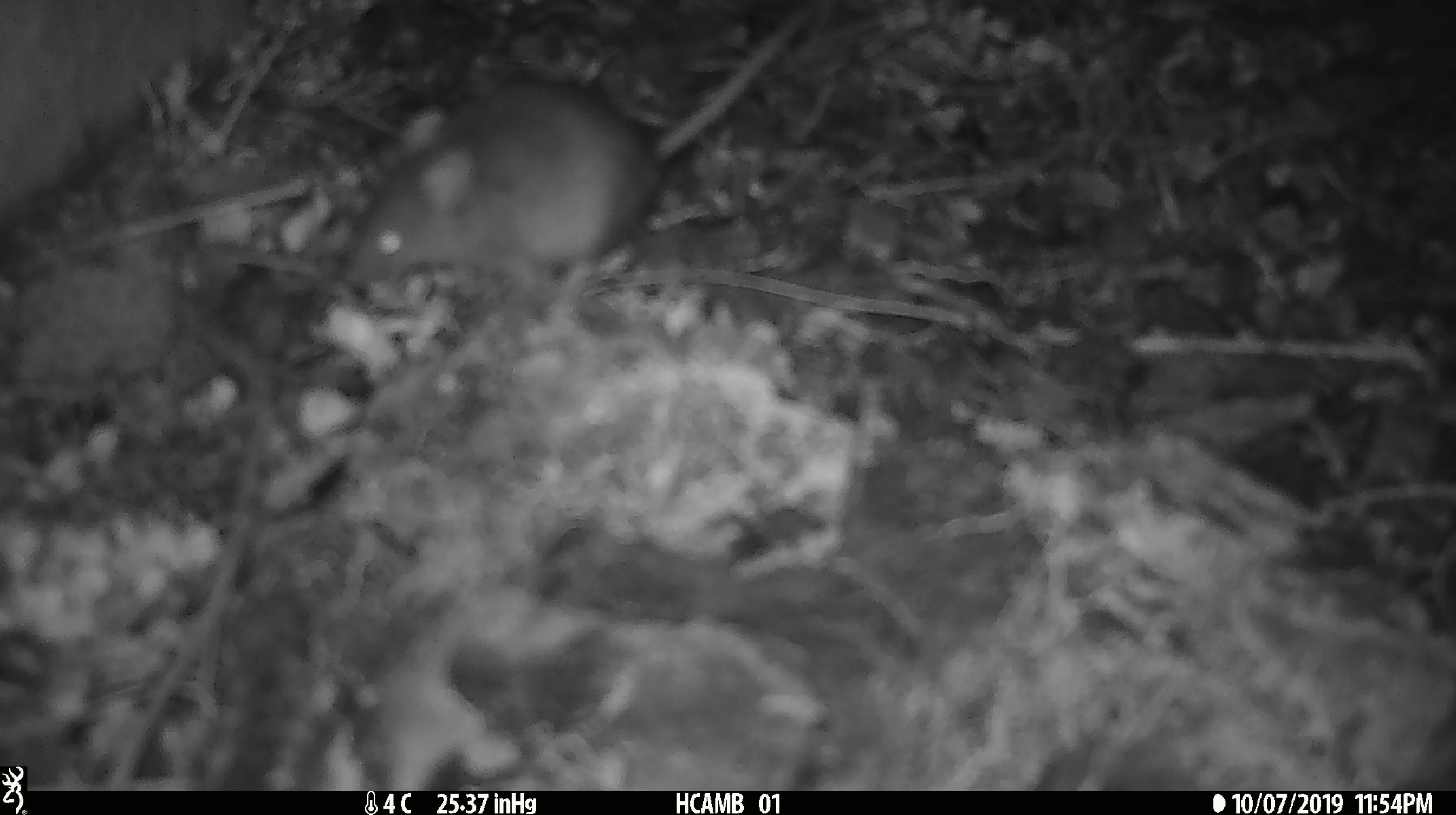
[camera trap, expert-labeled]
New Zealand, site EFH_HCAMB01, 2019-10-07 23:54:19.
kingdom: Animalia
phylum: Chordata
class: Mammalia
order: Rodentia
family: Muridae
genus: Mus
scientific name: Mus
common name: mouse